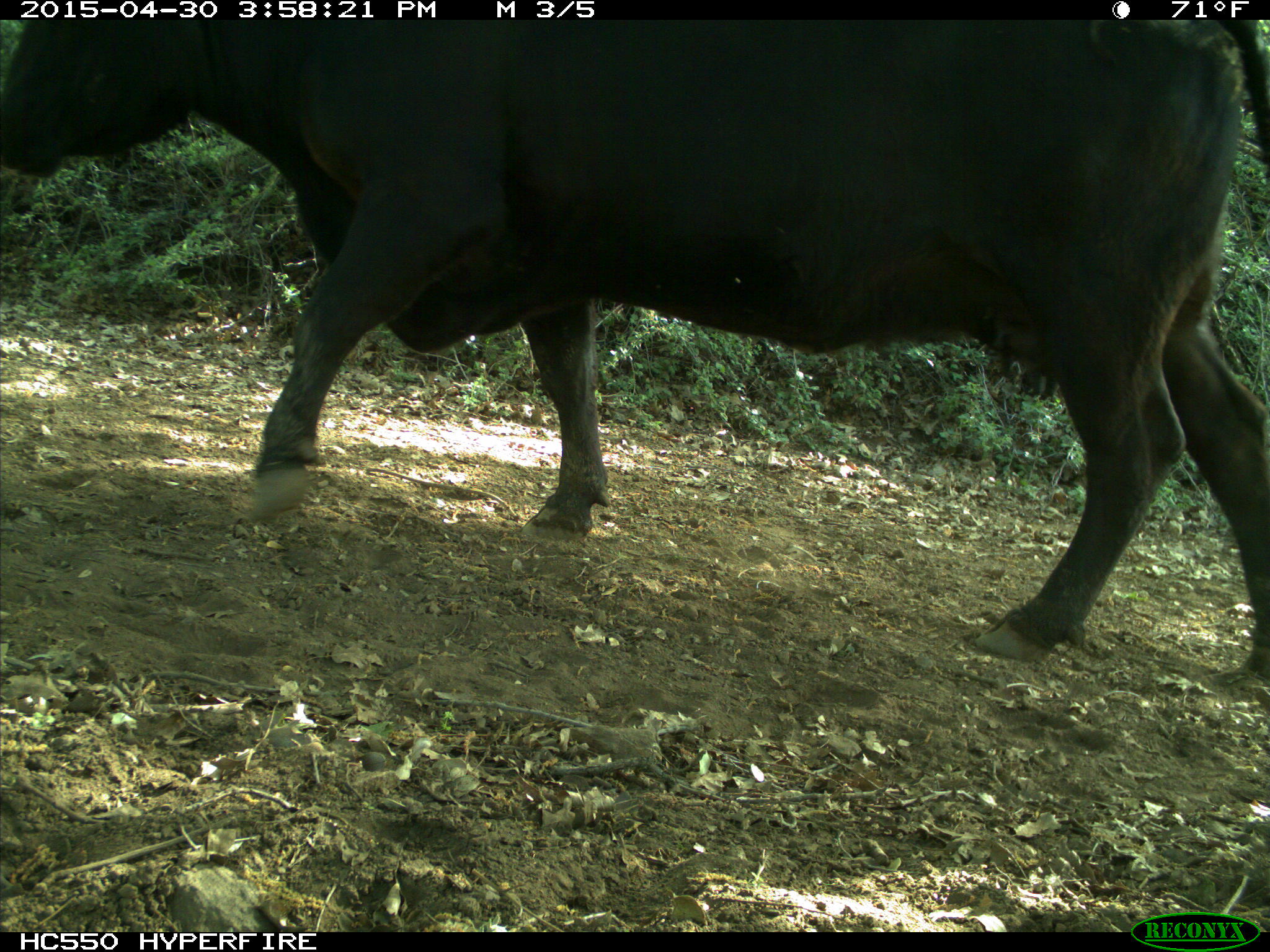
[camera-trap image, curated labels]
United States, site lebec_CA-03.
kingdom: Animalia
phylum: Chordata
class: Mammalia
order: Artiodactyla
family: Bovidae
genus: Bos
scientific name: Bos taurus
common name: domestic cow